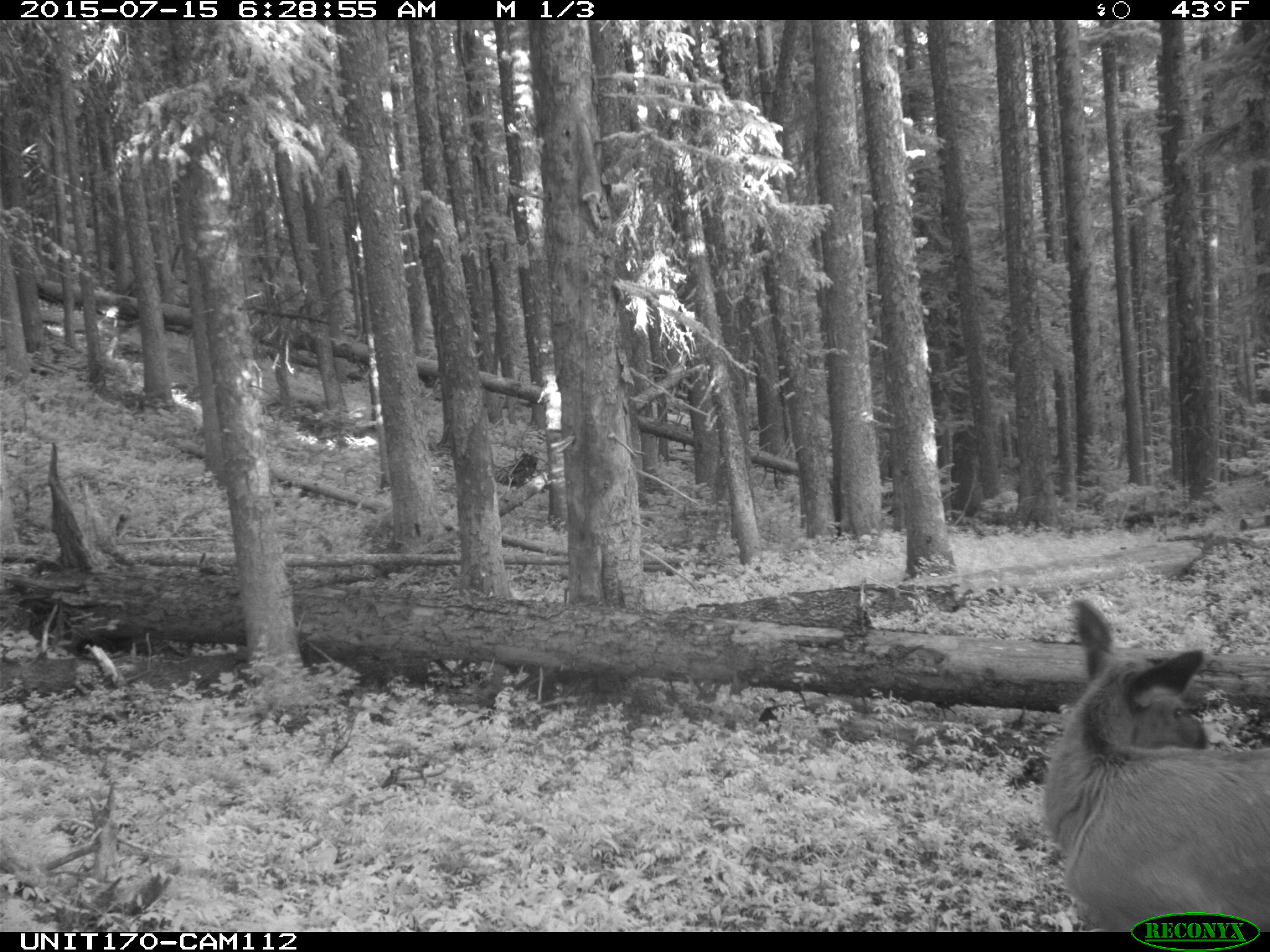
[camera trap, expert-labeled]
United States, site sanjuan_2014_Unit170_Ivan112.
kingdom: Animalia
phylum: Chordata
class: Mammalia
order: Artiodactyla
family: Cervidae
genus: Cervus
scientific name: Cervus elaphus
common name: red deer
Cervus elaphus (red deer).